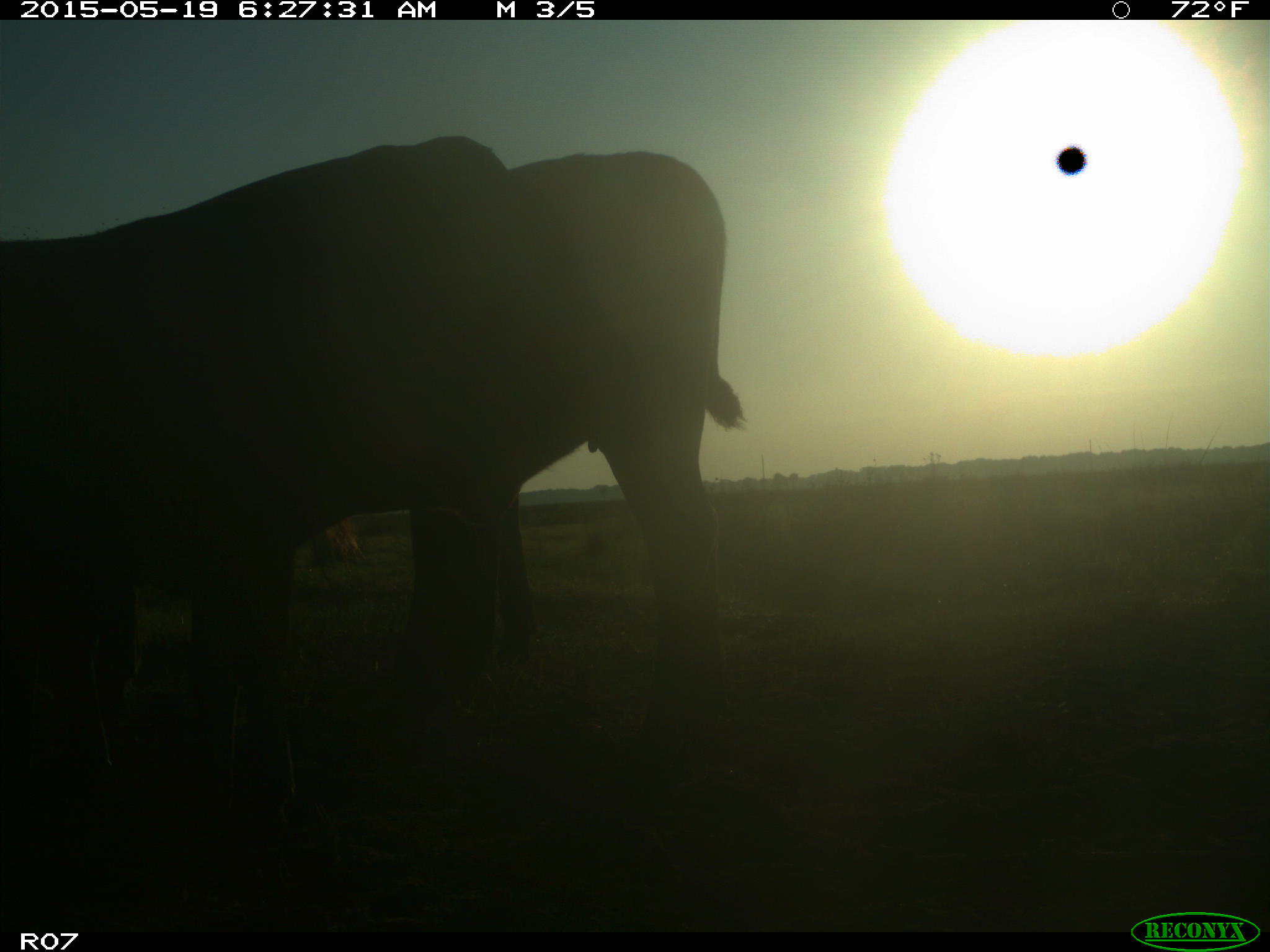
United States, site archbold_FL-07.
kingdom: Animalia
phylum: Chordata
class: Mammalia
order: Artiodactyla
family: Bovidae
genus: Bos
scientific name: Bos taurus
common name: domestic cow